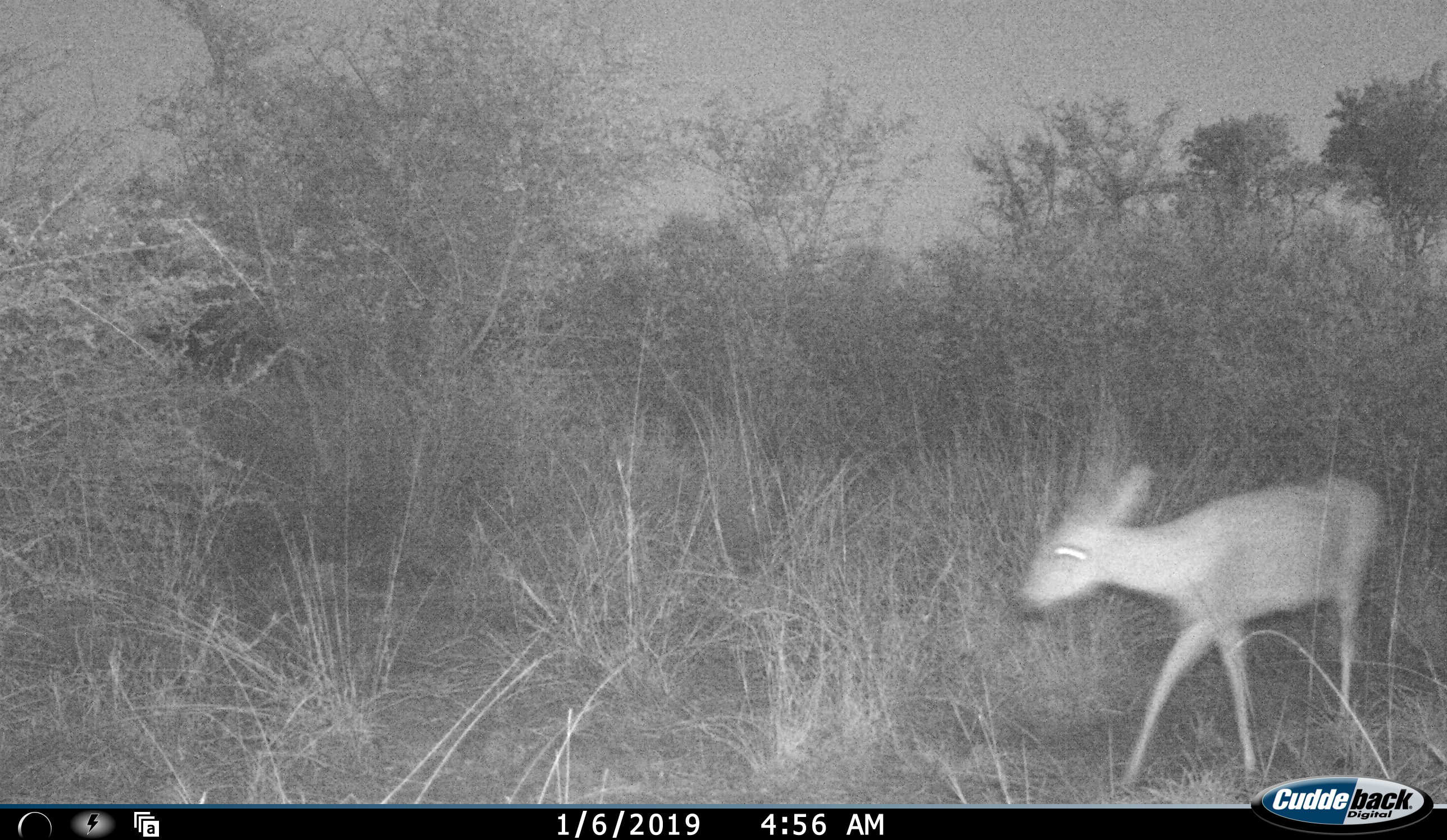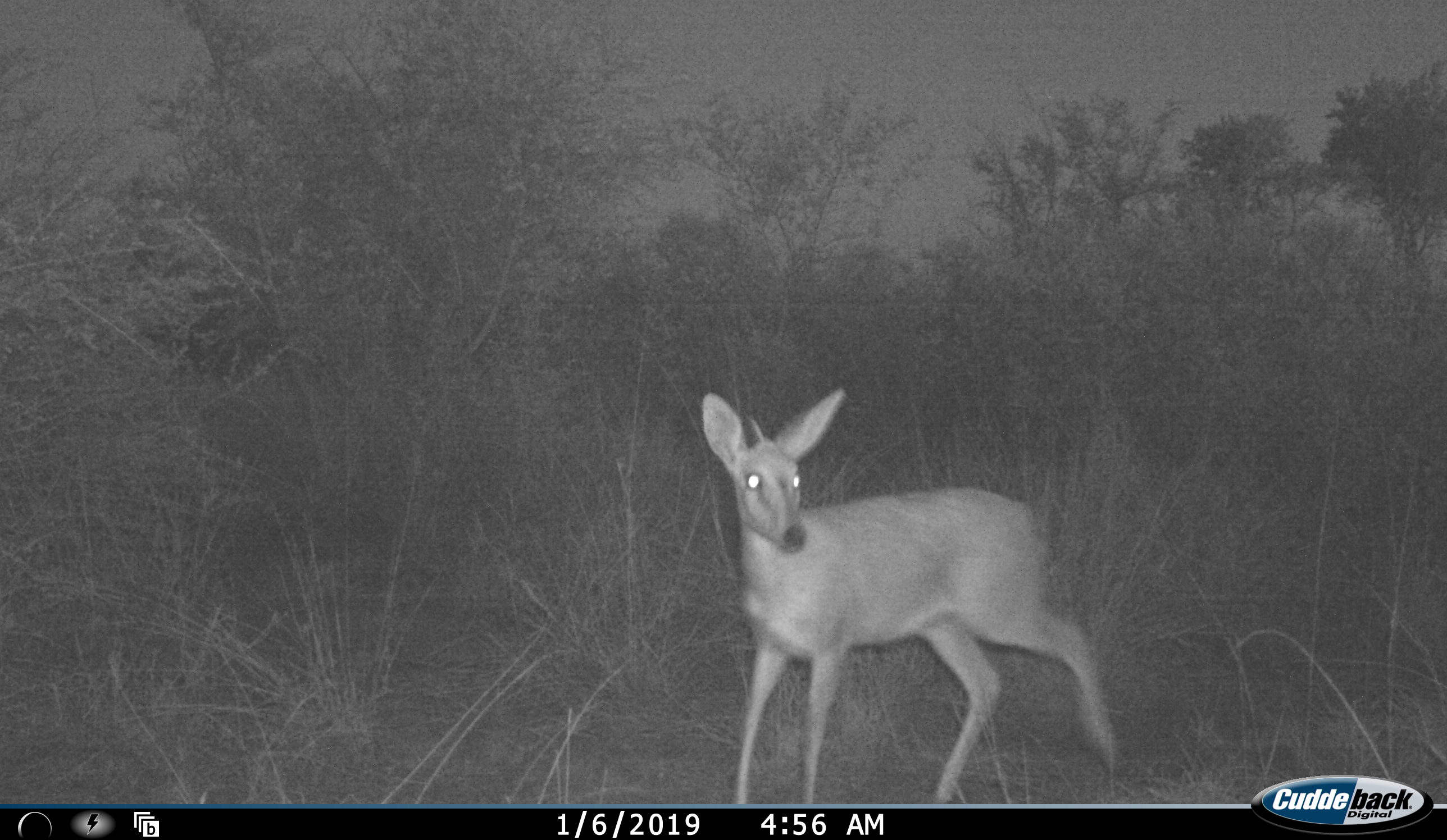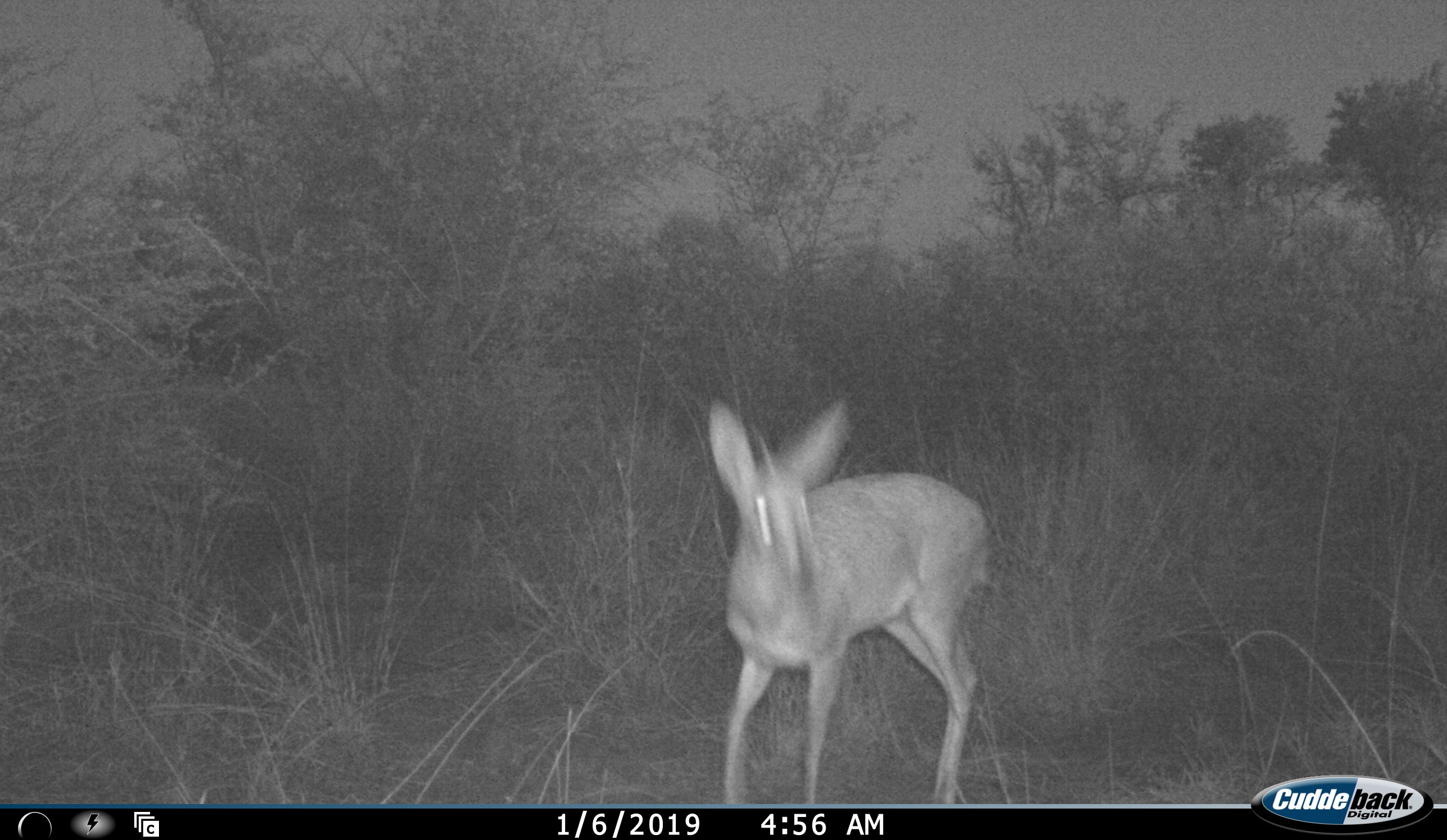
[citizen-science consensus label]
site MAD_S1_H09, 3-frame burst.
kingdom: Animalia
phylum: Chordata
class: Mammalia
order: Artiodactyla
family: Bovidae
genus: Raphicerus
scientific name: Raphicerus campestris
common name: steenbok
Steenbok (Raphicerus campestris), count 1. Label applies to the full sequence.